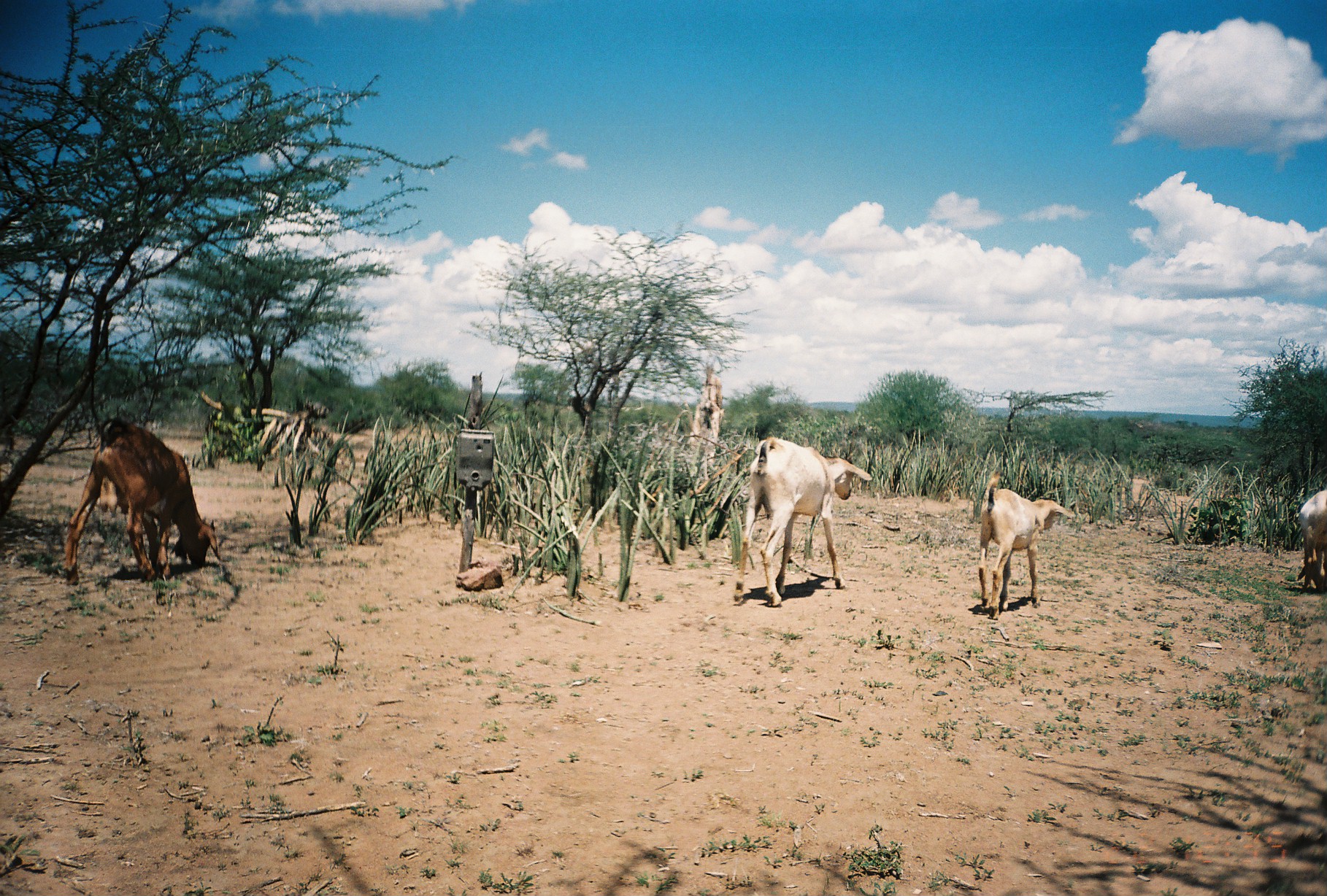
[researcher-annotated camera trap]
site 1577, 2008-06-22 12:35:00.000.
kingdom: Animalia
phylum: Chordata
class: Mammalia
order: Artiodactyla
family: Bovidae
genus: Capra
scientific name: Capra aegagrus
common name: wild goat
Capra aegagrus (wild goat), count 4.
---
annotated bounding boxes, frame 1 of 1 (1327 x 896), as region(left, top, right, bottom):
capra aegagrus: region(61, 414, 220, 585); region(732, 435, 873, 607); region(975, 472, 1076, 621); region(1297, 489, 1327, 593)